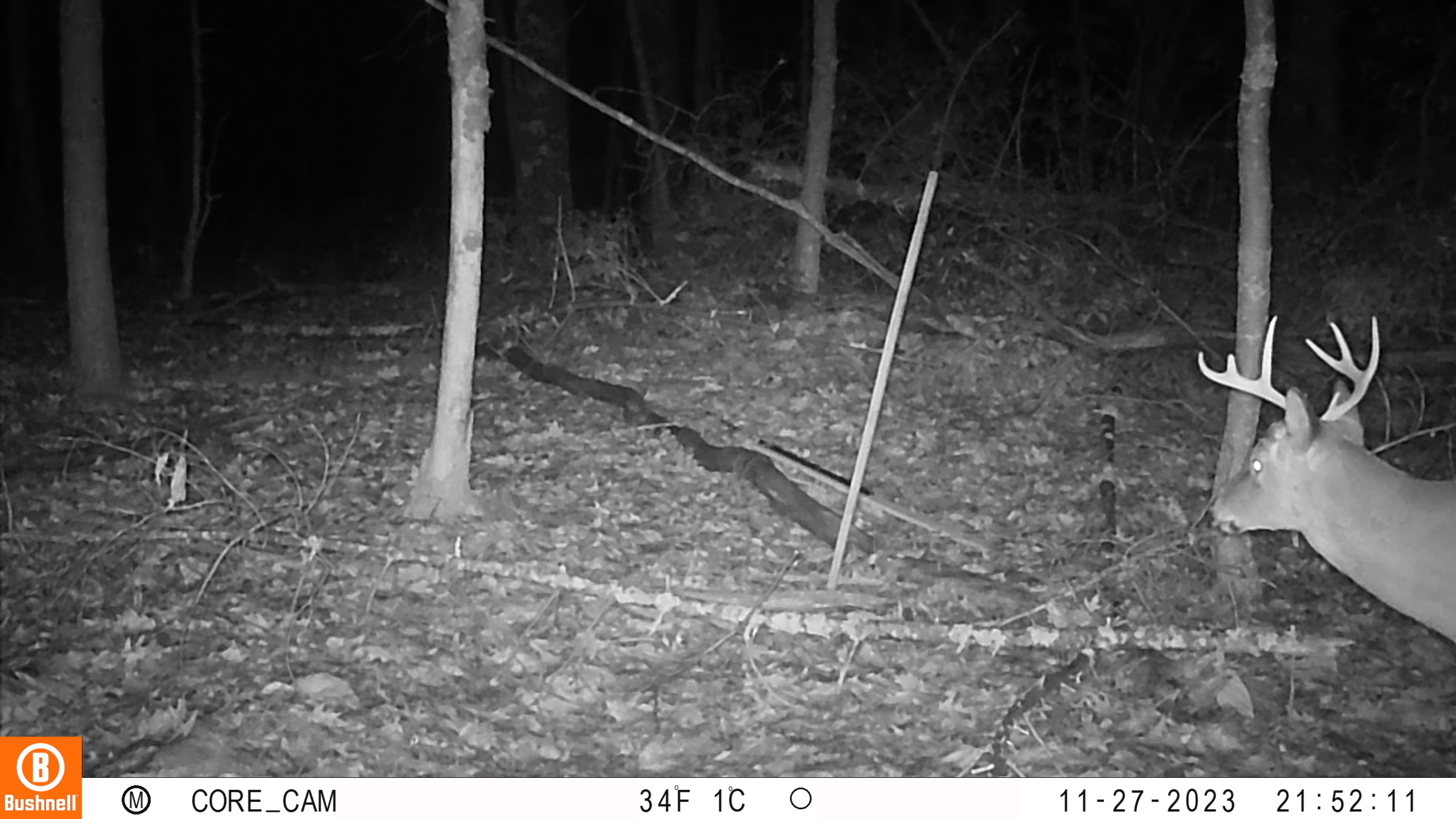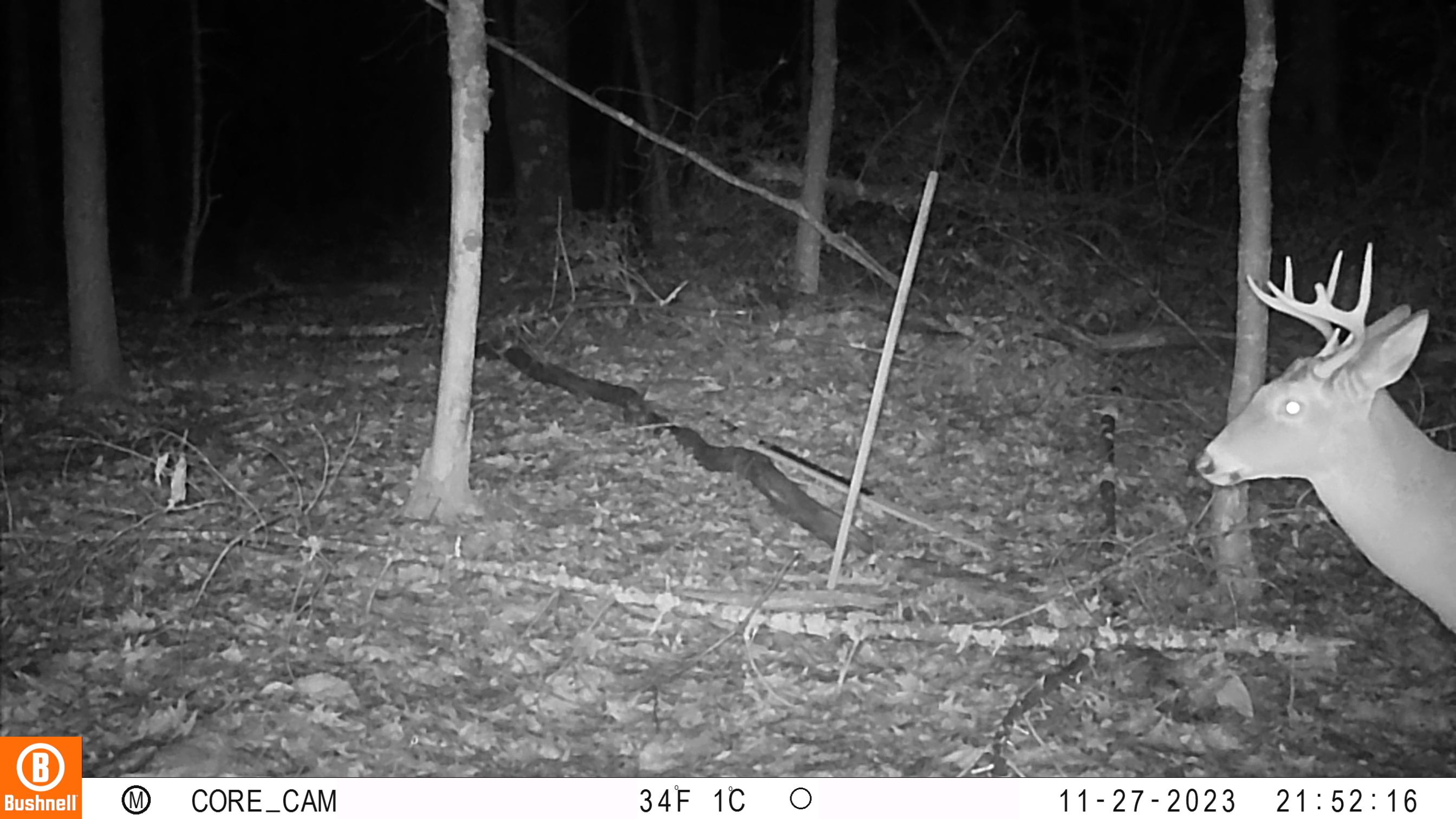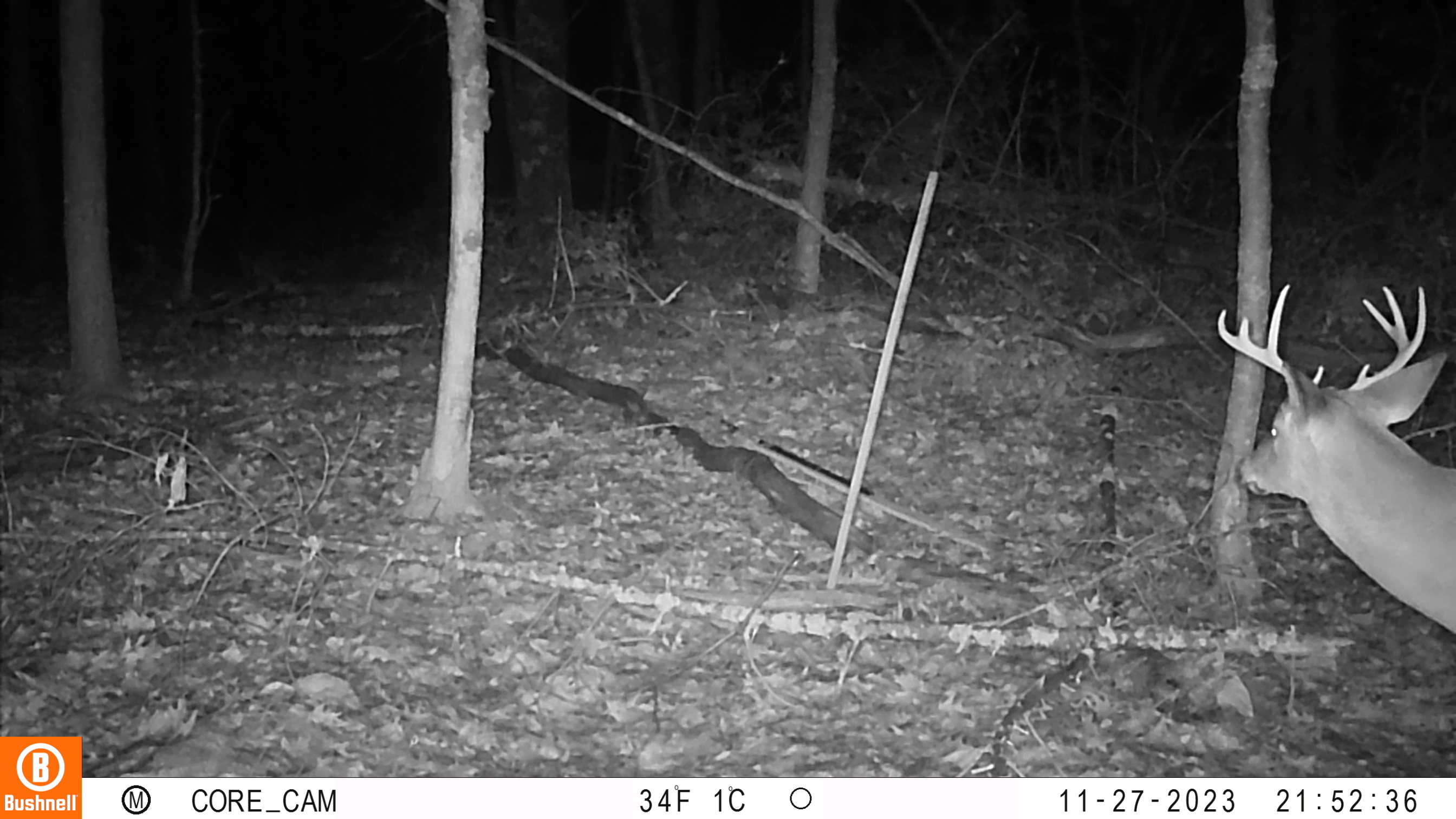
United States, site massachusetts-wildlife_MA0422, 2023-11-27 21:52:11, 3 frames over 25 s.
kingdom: Animalia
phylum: Chordata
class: Mammalia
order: Artiodactyla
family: Cervidae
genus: Odocoileus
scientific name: Odocoileus virginianus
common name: white-tailed deer